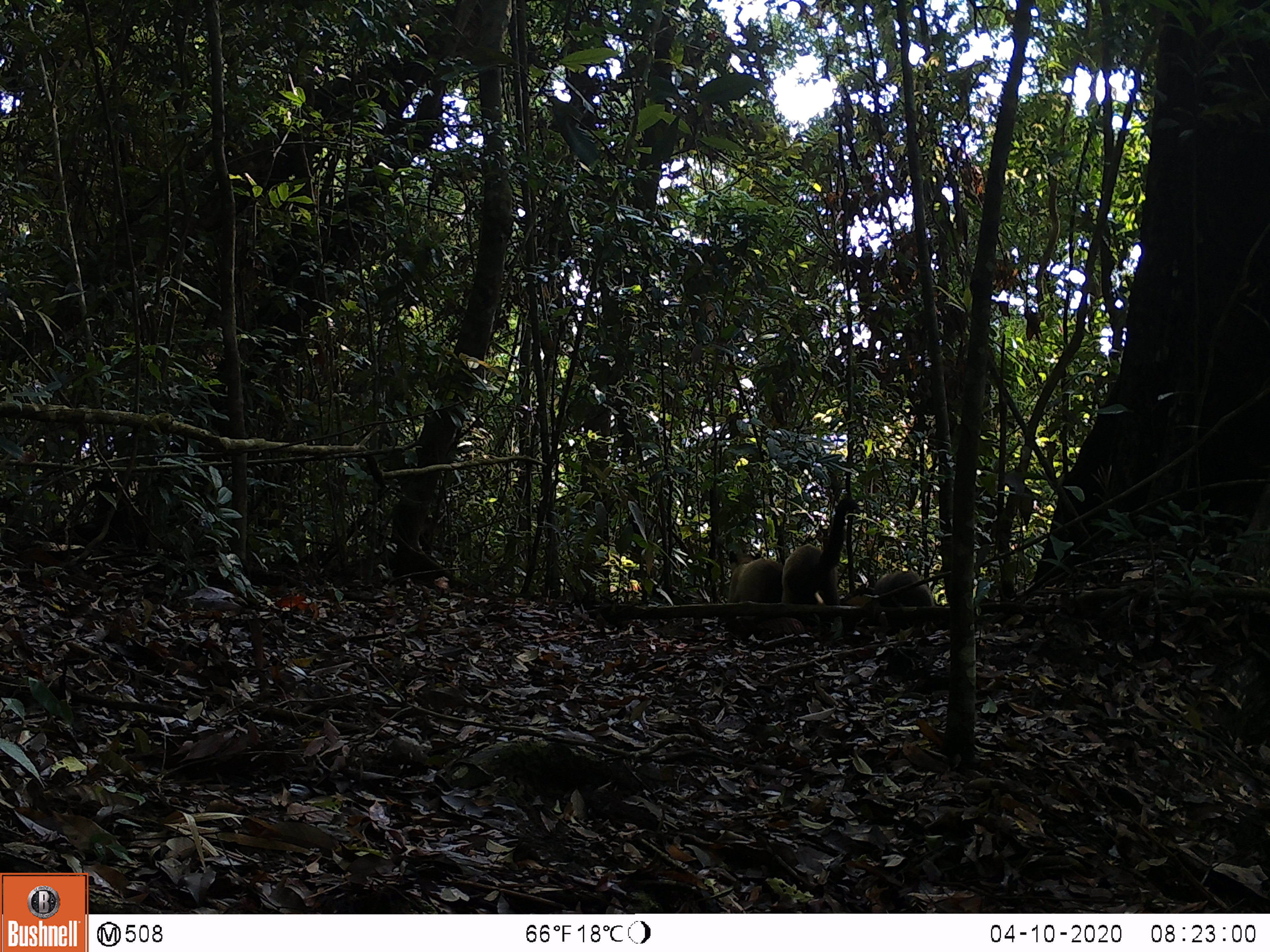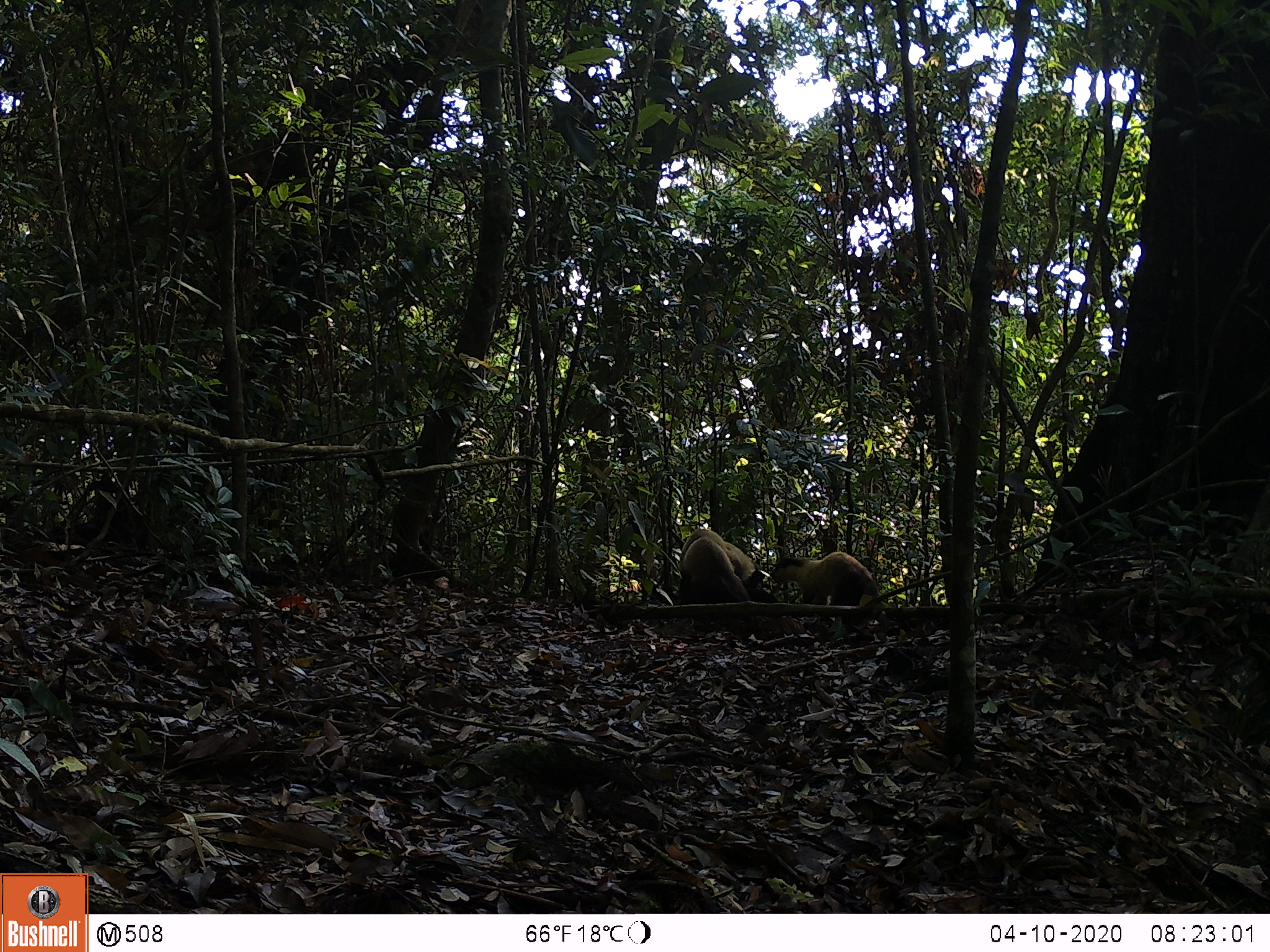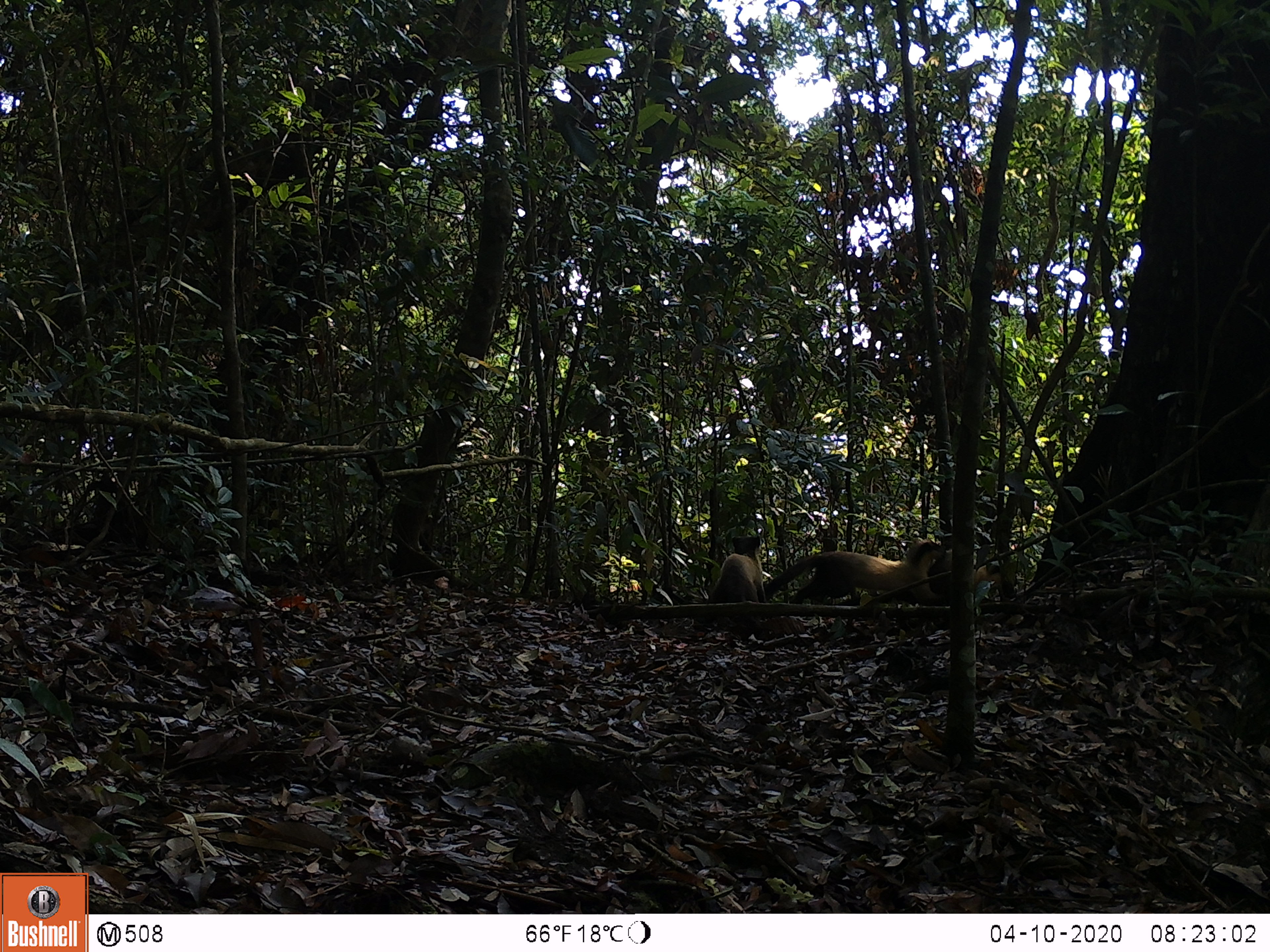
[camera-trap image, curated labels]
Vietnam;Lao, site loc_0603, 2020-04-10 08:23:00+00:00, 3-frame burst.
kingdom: Animalia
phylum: Chordata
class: Mammalia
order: Carnivora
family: Mustelidae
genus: Martes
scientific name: Martes flavigula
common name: yellow-throated marten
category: yellow throated marten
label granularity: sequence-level